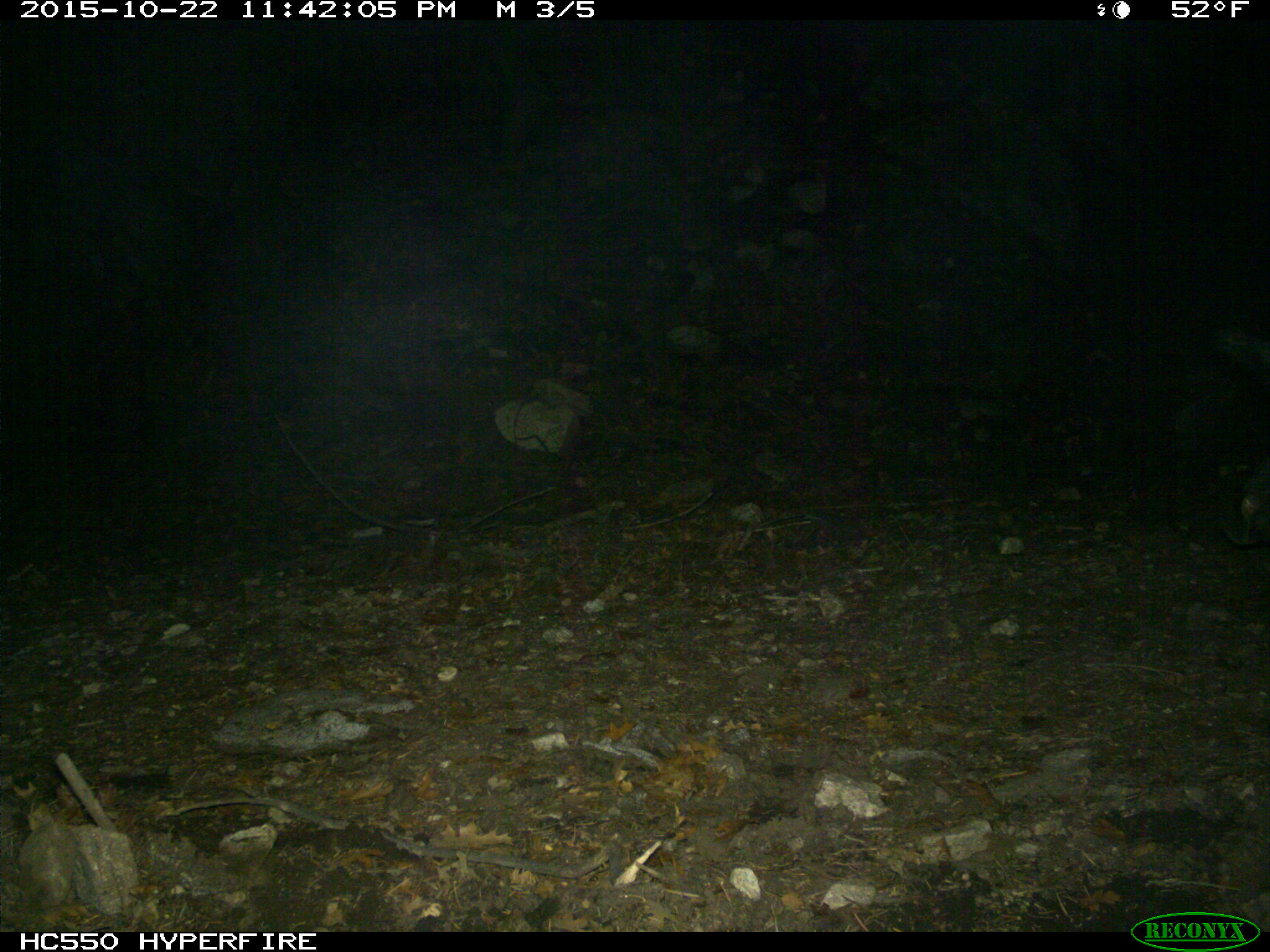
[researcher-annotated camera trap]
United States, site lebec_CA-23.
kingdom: Animalia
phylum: Chordata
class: Mammalia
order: Artiodactyla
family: Suidae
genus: Sus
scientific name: Sus scrofa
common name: wild boar